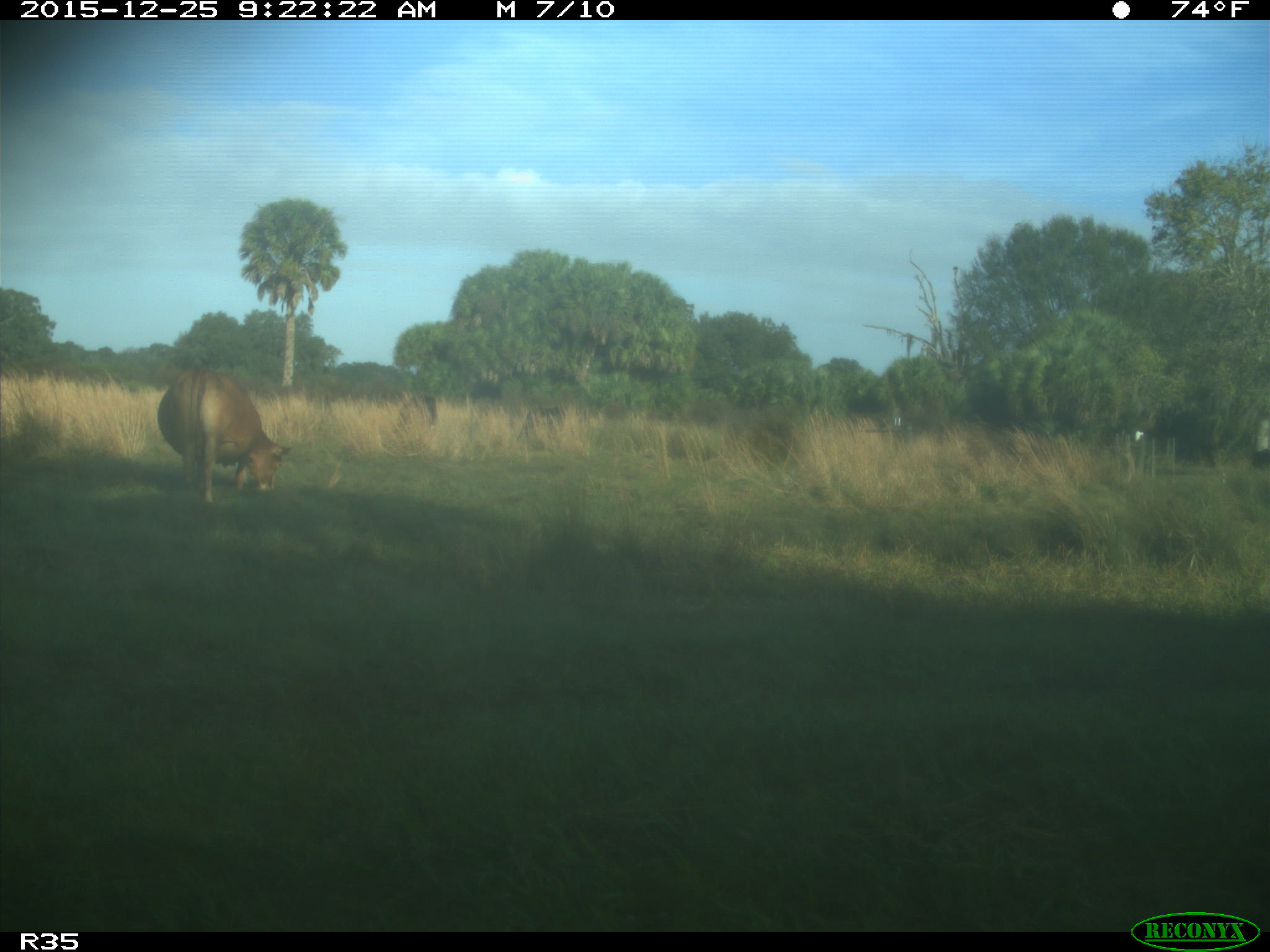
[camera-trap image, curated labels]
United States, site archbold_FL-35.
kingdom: Animalia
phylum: Chordata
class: Mammalia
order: Artiodactyla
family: Bovidae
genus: Bos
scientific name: Bos taurus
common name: domestic cow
Bos taurus (domestic cow).